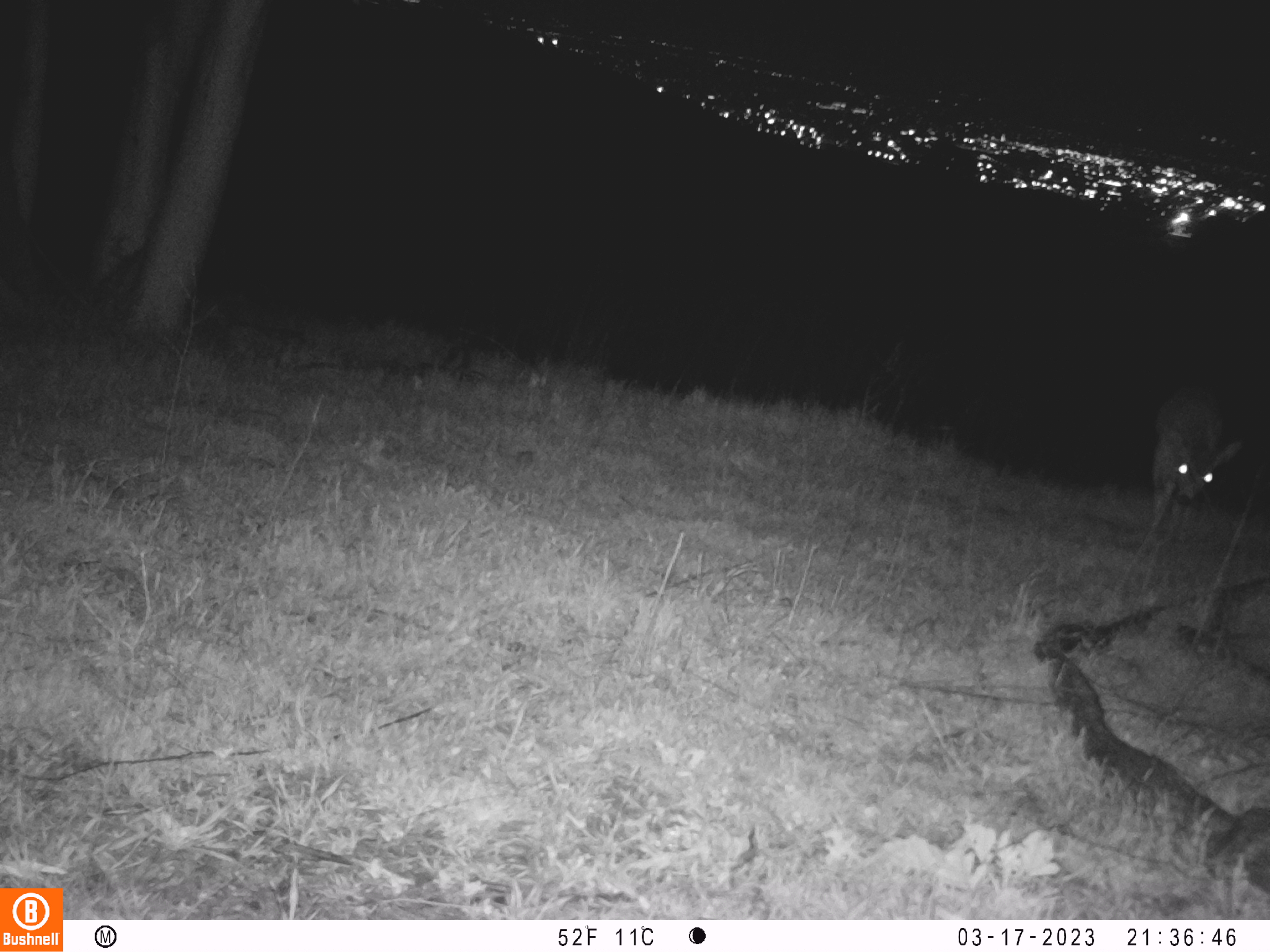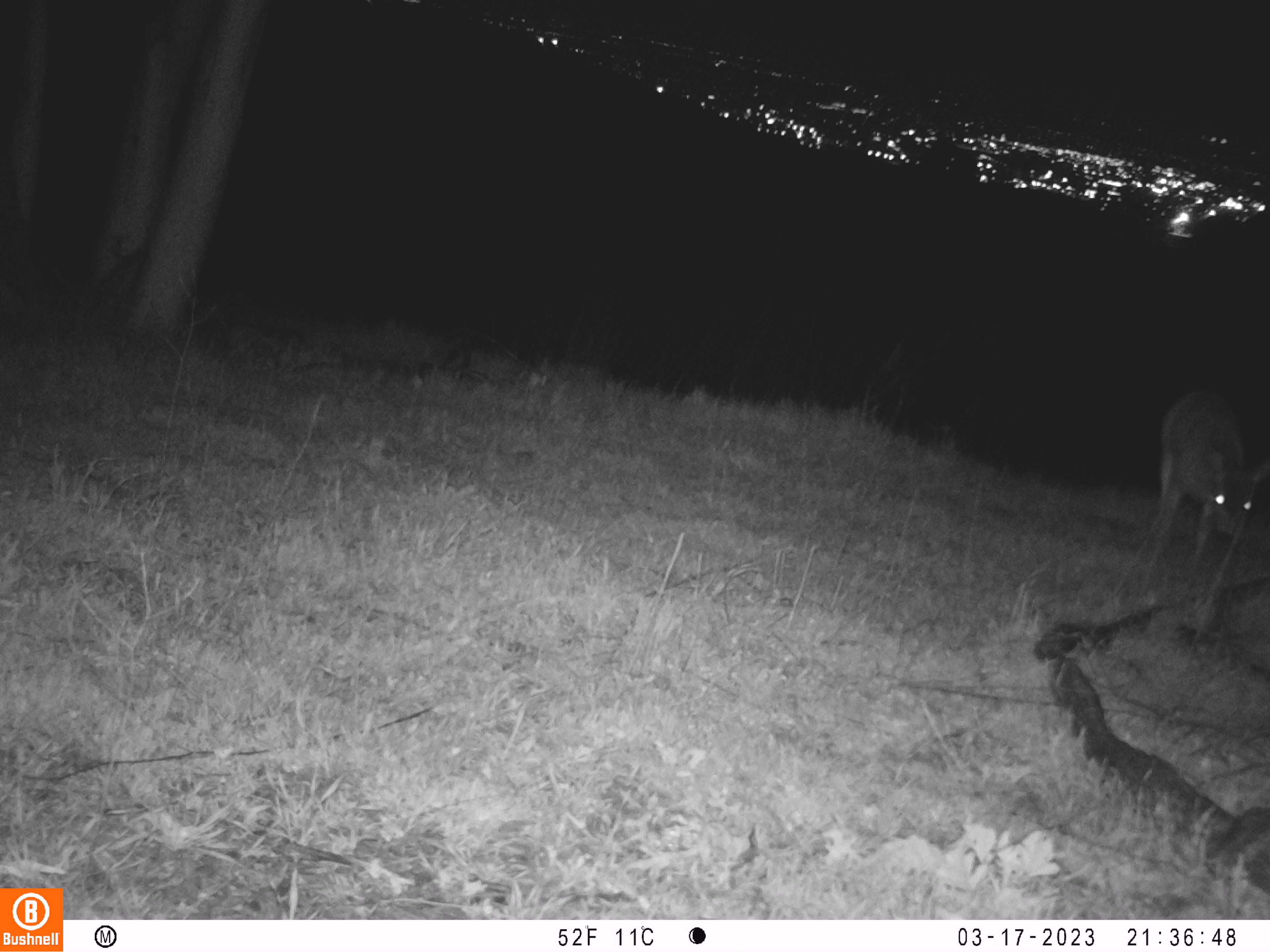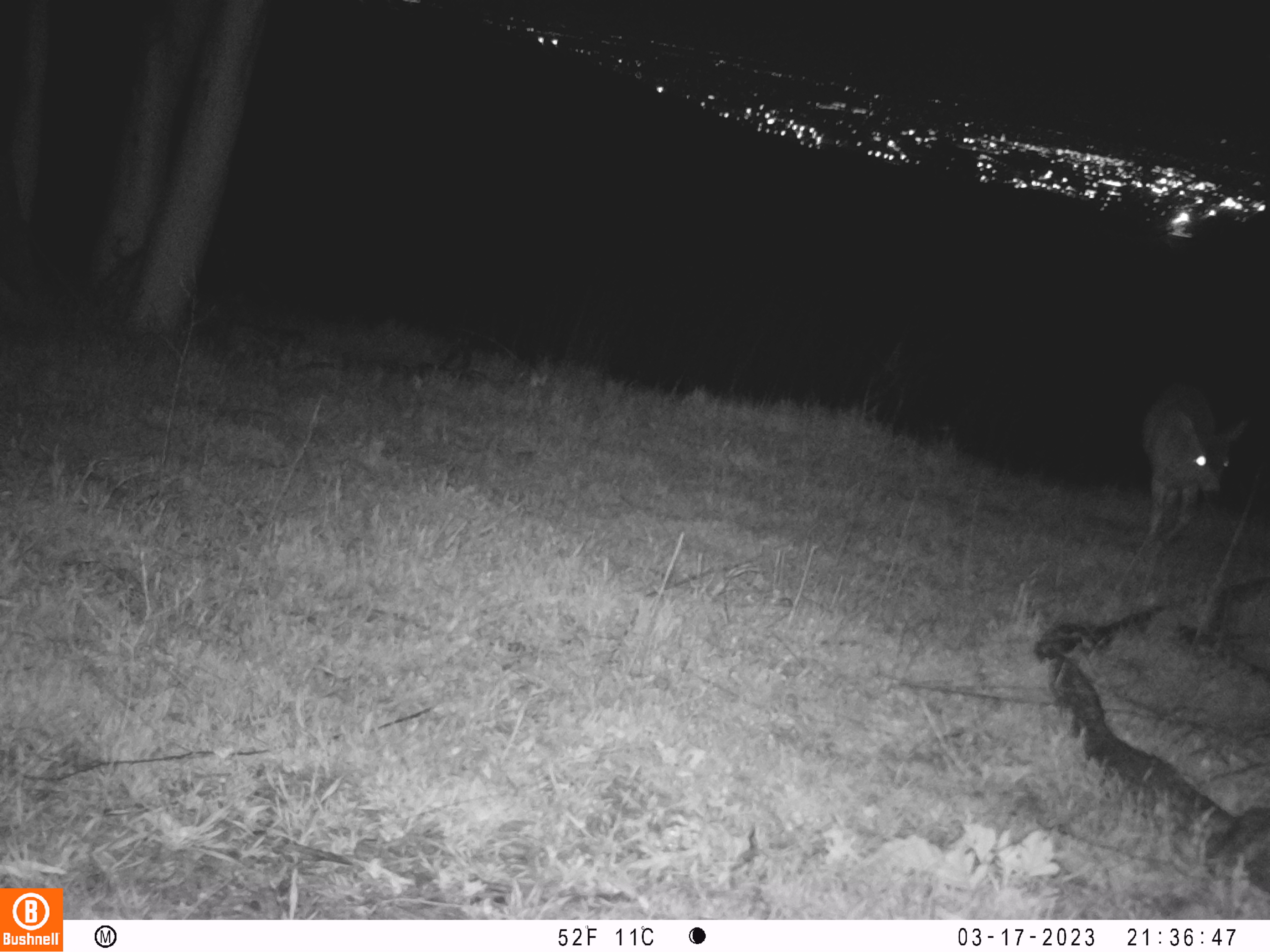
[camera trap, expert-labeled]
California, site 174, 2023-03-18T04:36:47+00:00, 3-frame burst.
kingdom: Animalia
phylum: Chordata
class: Mammalia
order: Artiodactyla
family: Cervidae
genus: Odocoileus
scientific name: Odocoileus hemionus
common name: mule deer